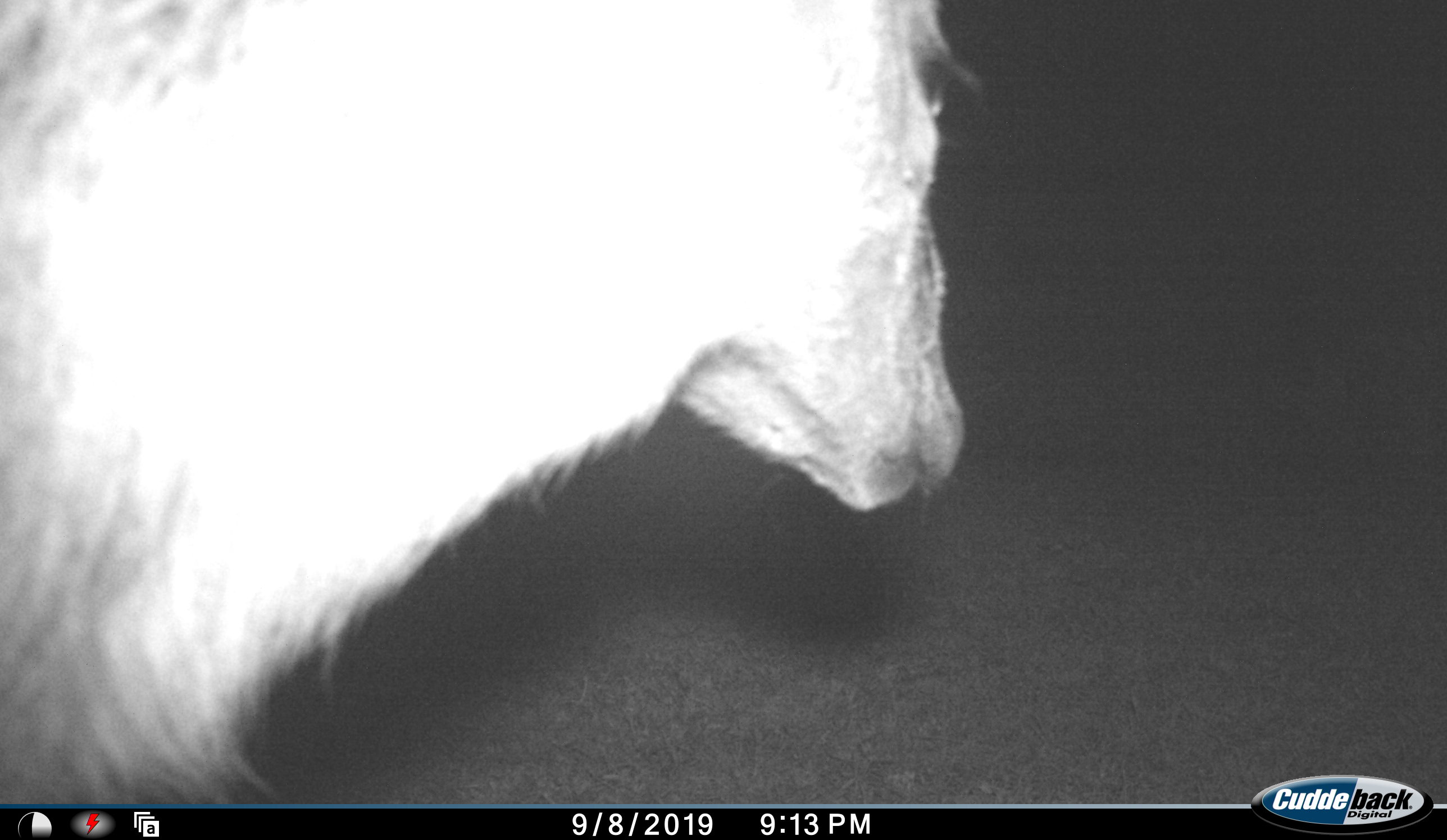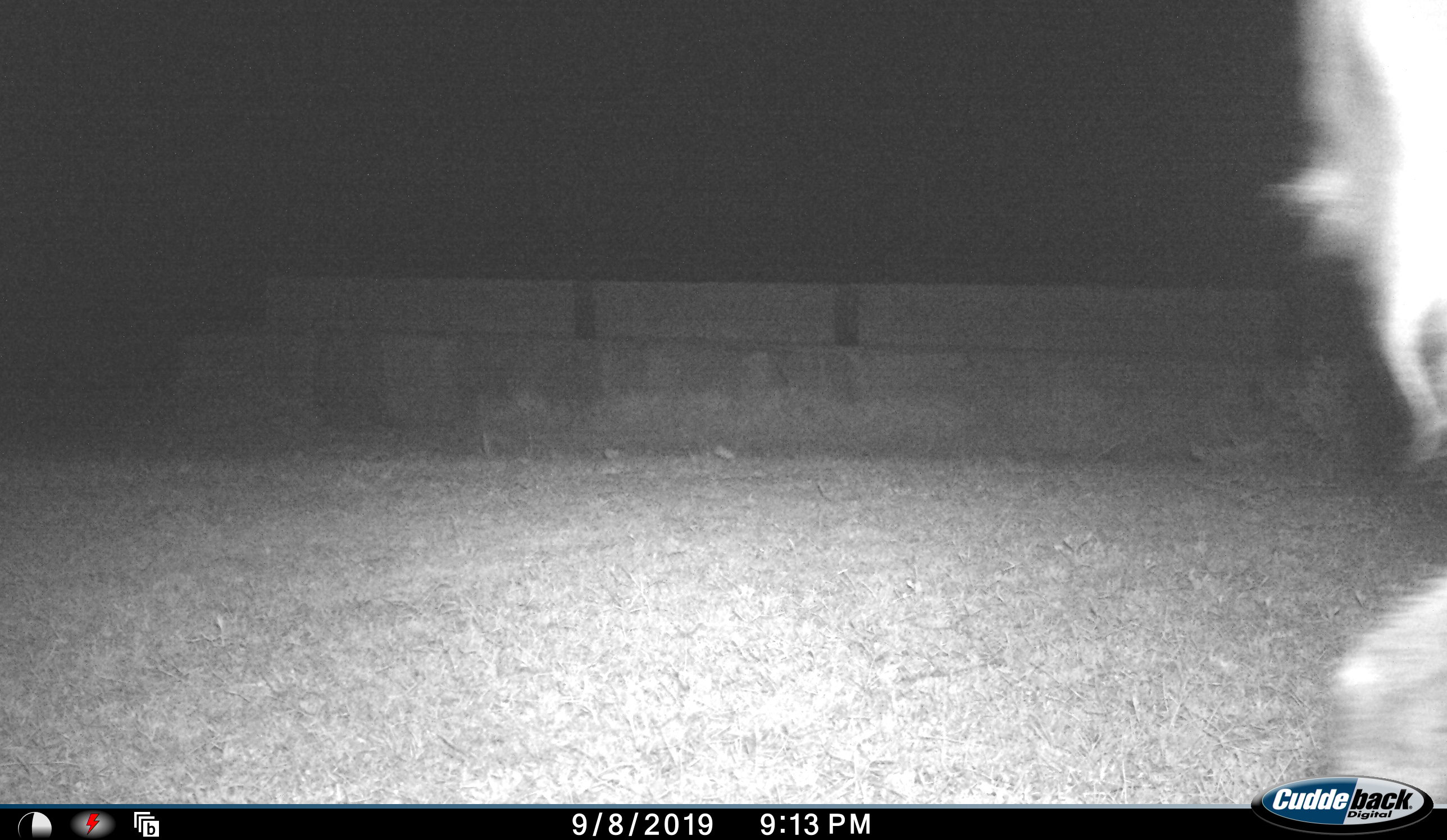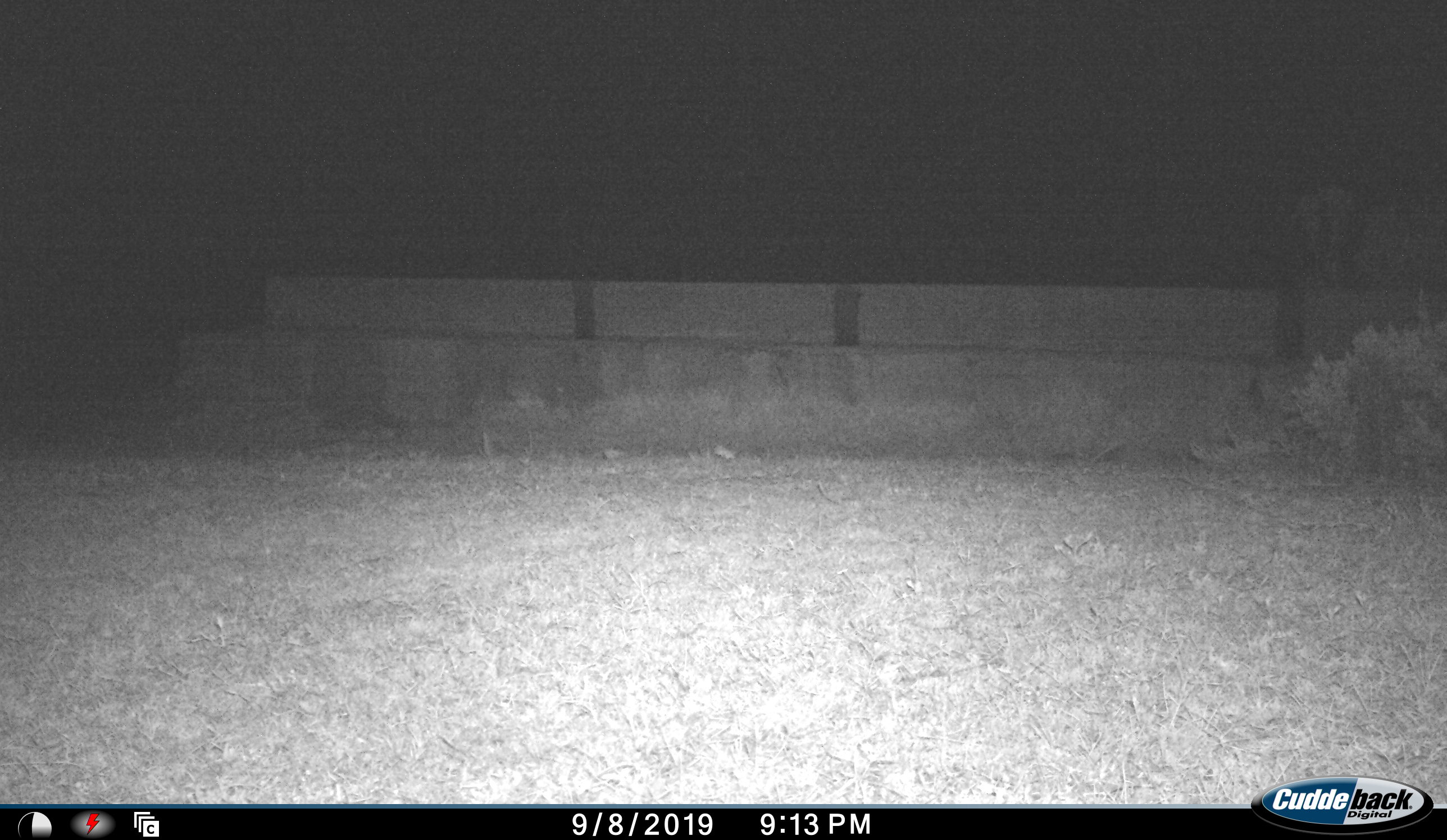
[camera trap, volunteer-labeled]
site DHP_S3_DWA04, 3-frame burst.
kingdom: Animalia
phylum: Chordata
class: Mammalia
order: Artiodactyla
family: Bovidae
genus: Sylvicapra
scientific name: Sylvicapra grimmia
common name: common duiker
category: duikercommongrey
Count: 1.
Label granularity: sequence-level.